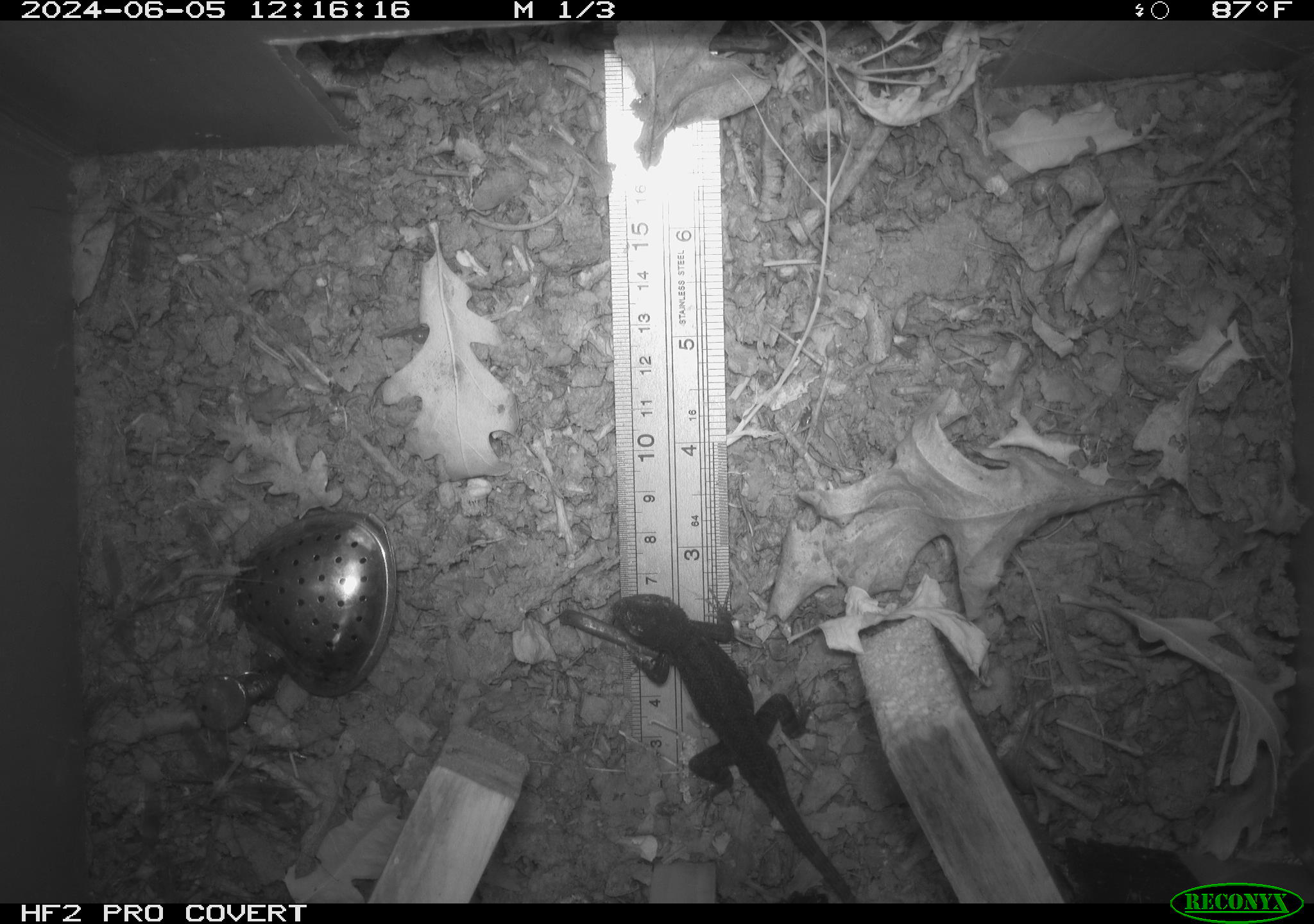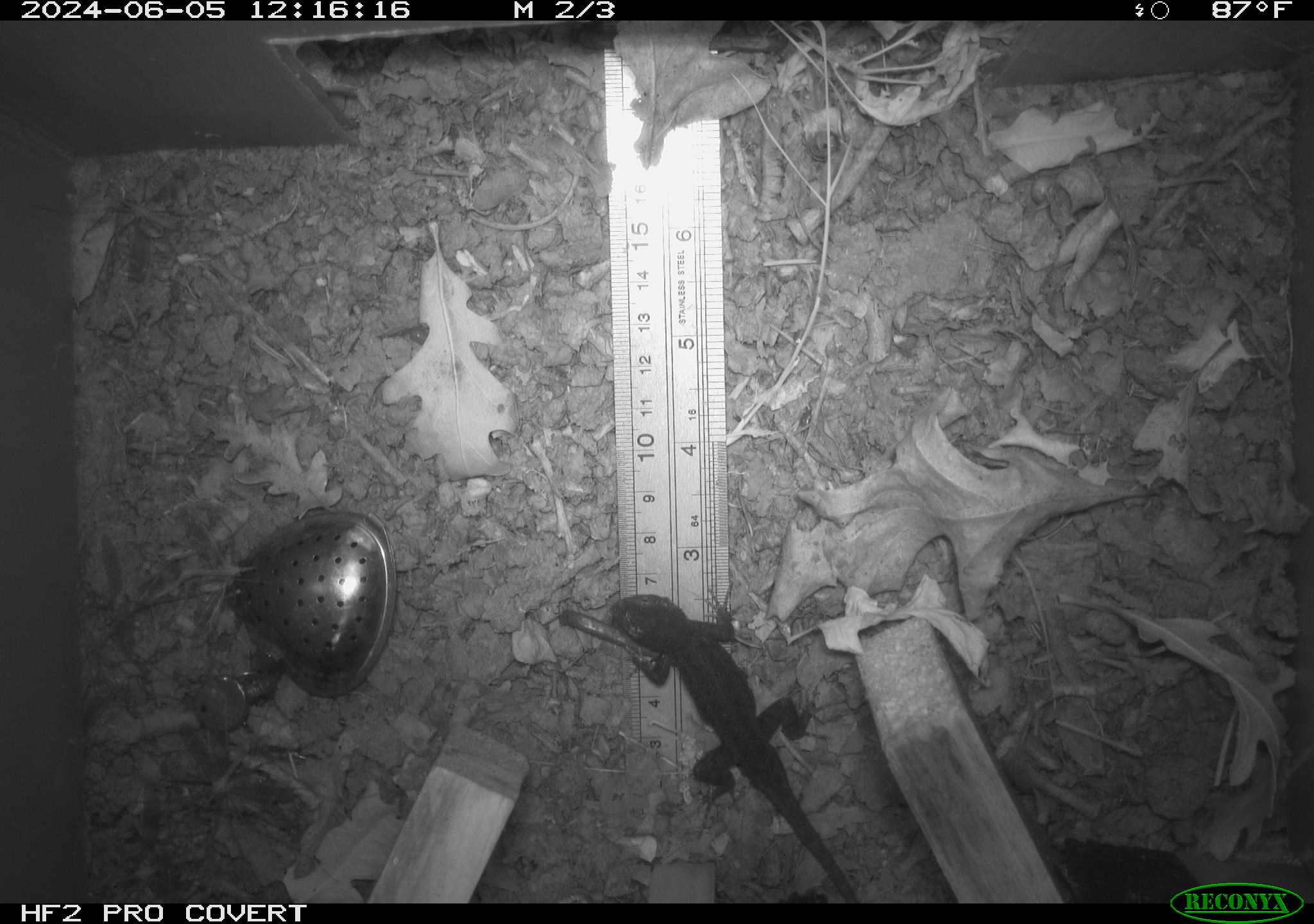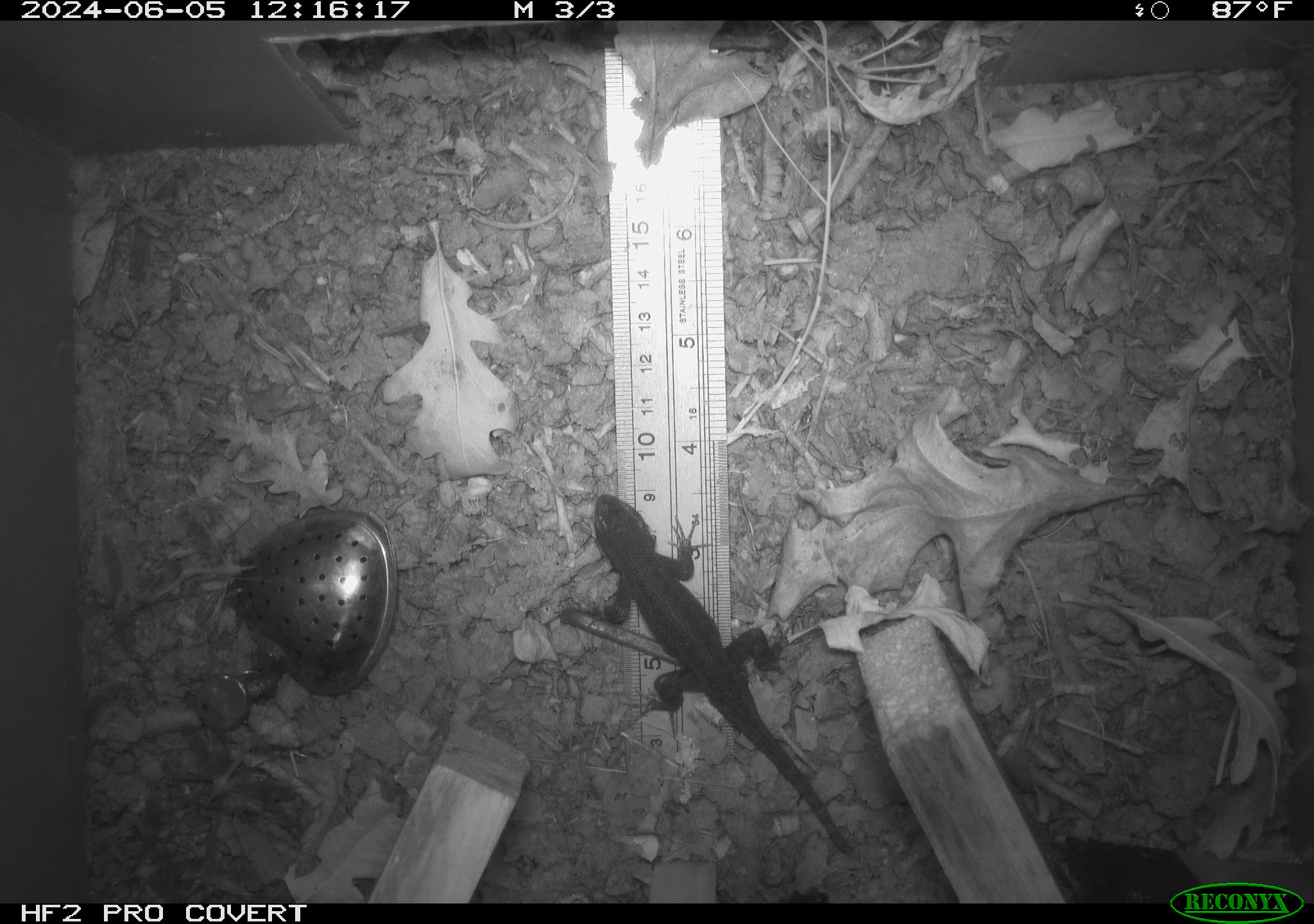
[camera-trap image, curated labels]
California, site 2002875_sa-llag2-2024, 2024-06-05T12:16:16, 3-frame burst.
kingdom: Animalia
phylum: Chordata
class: Reptilia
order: Squamata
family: Phrynosomatidae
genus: Sceloporus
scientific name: Sceloporus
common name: spiny lizards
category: sceloporus species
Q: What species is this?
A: Sceloporus species (spiny lizards) (Sceloporus).